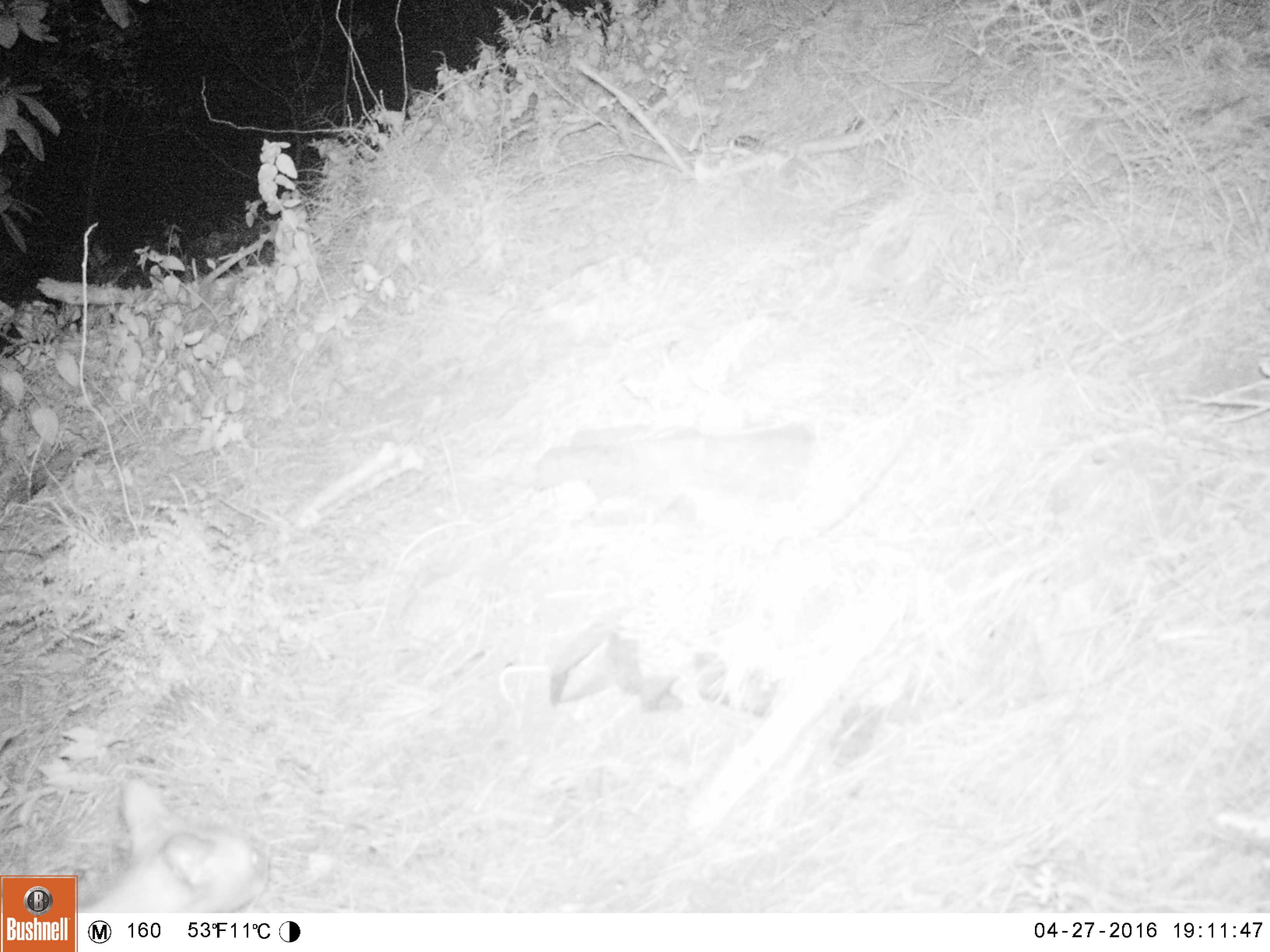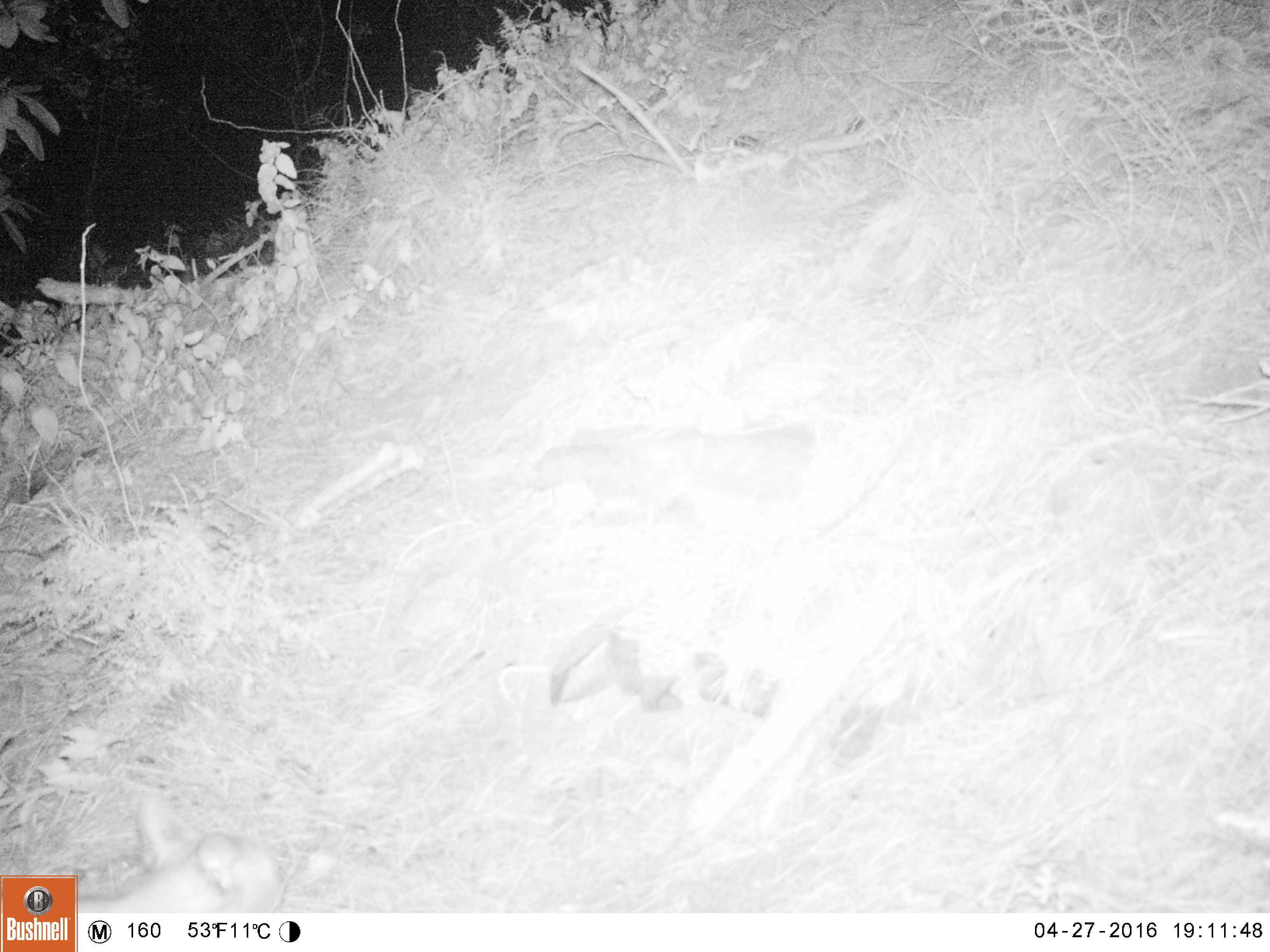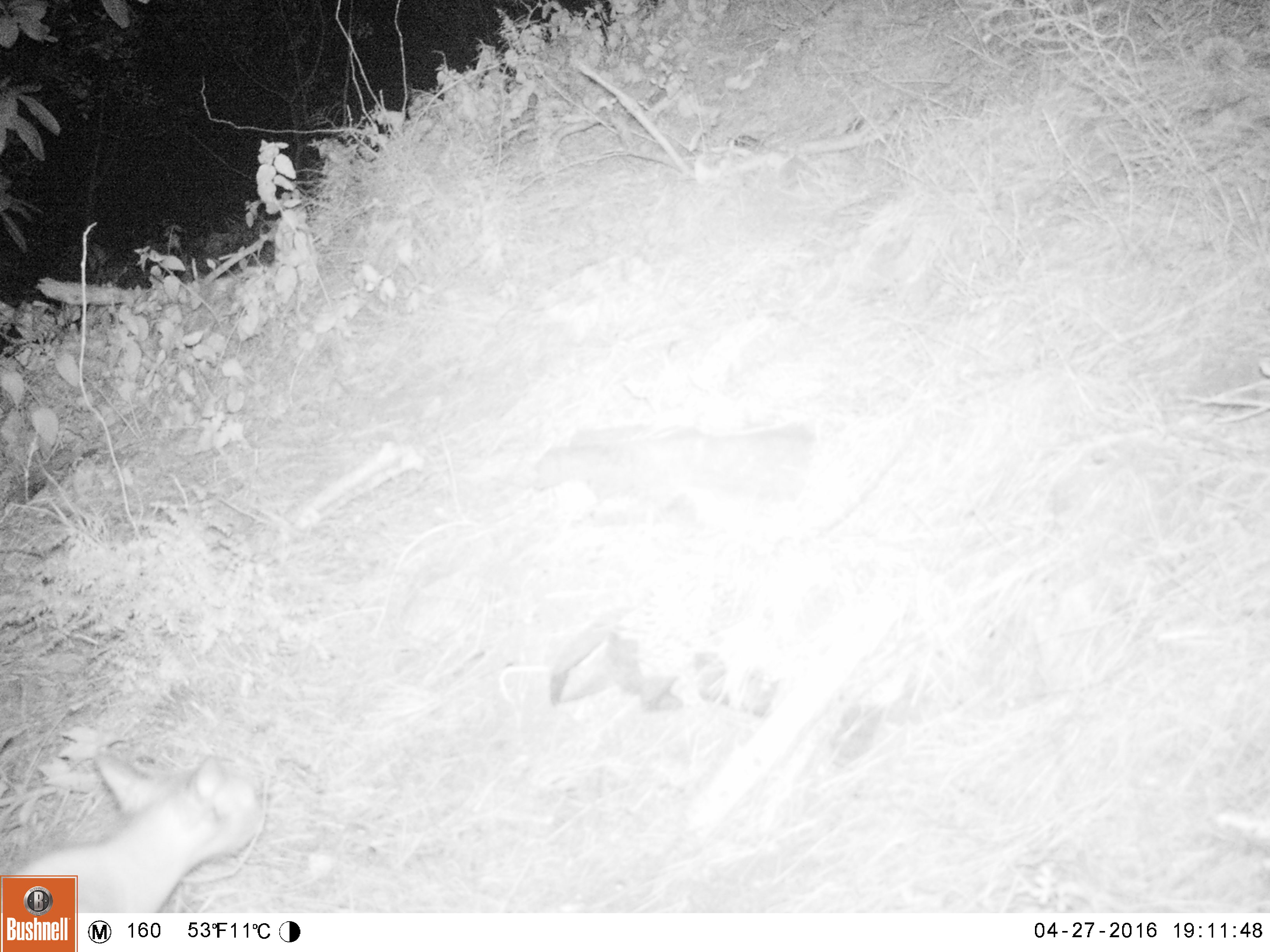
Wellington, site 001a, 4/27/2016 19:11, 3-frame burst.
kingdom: Animalia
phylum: Chordata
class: Mammalia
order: Carnivora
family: Felidae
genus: Felis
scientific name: Felis catus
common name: cat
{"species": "cat (Felis catus)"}